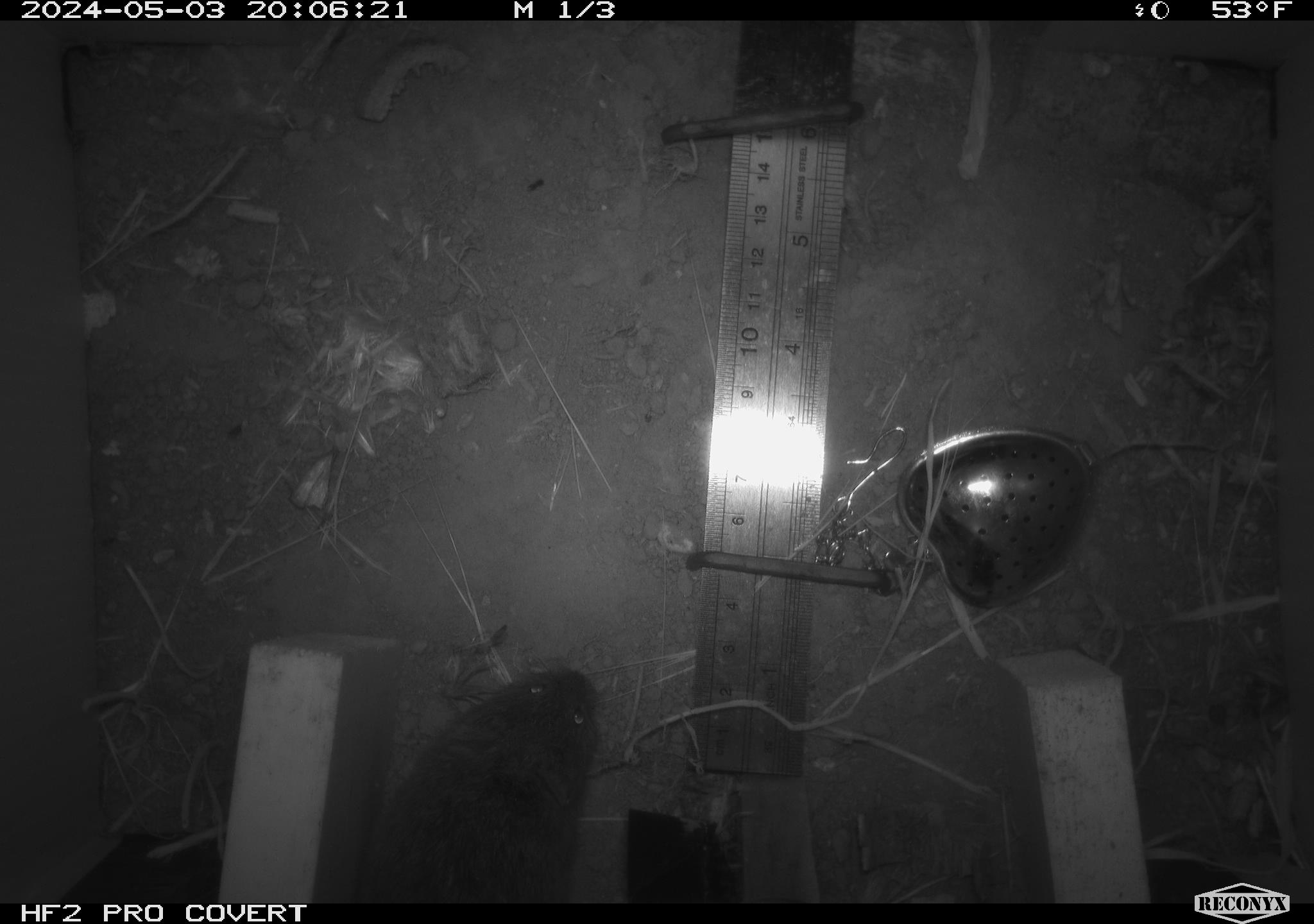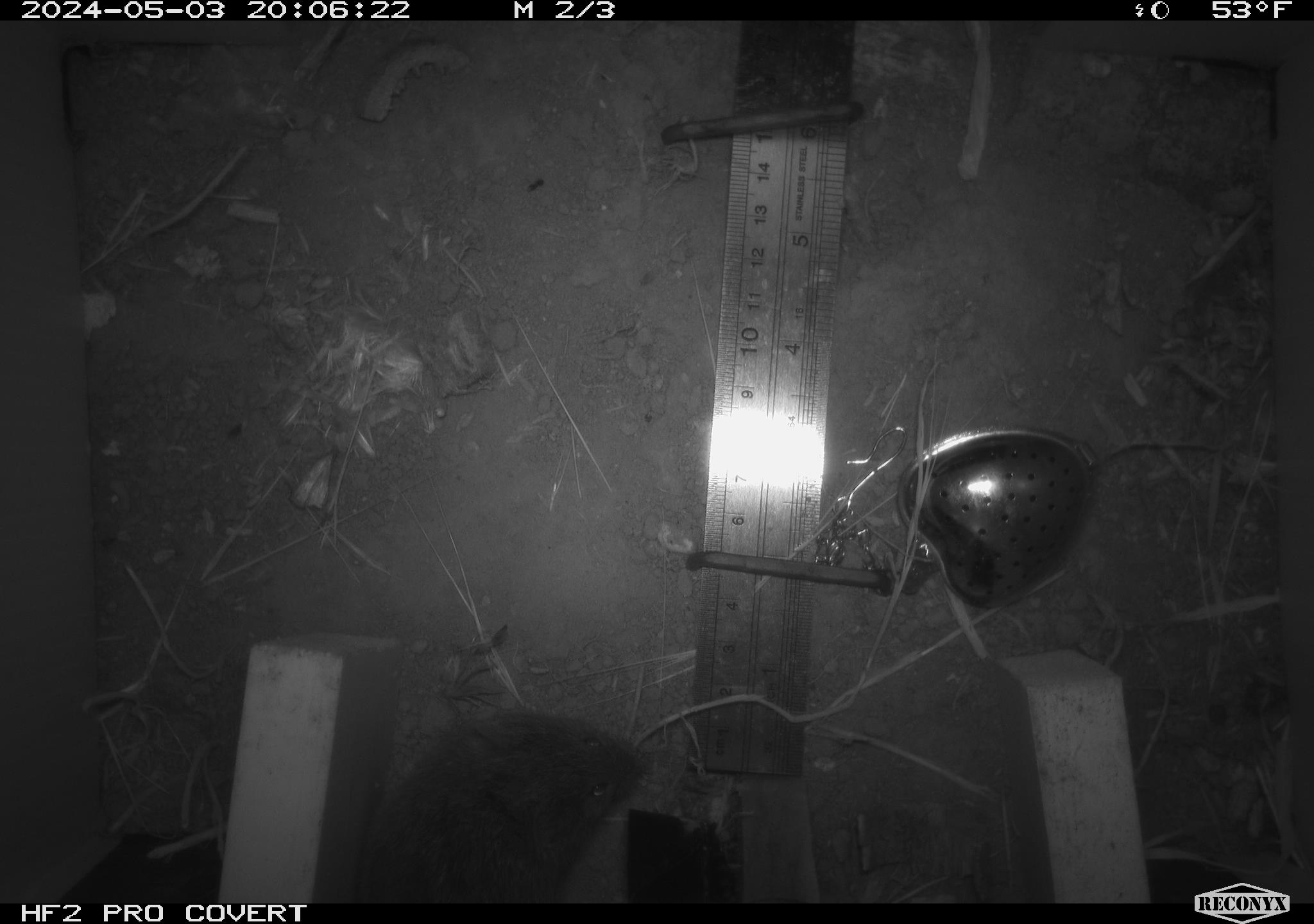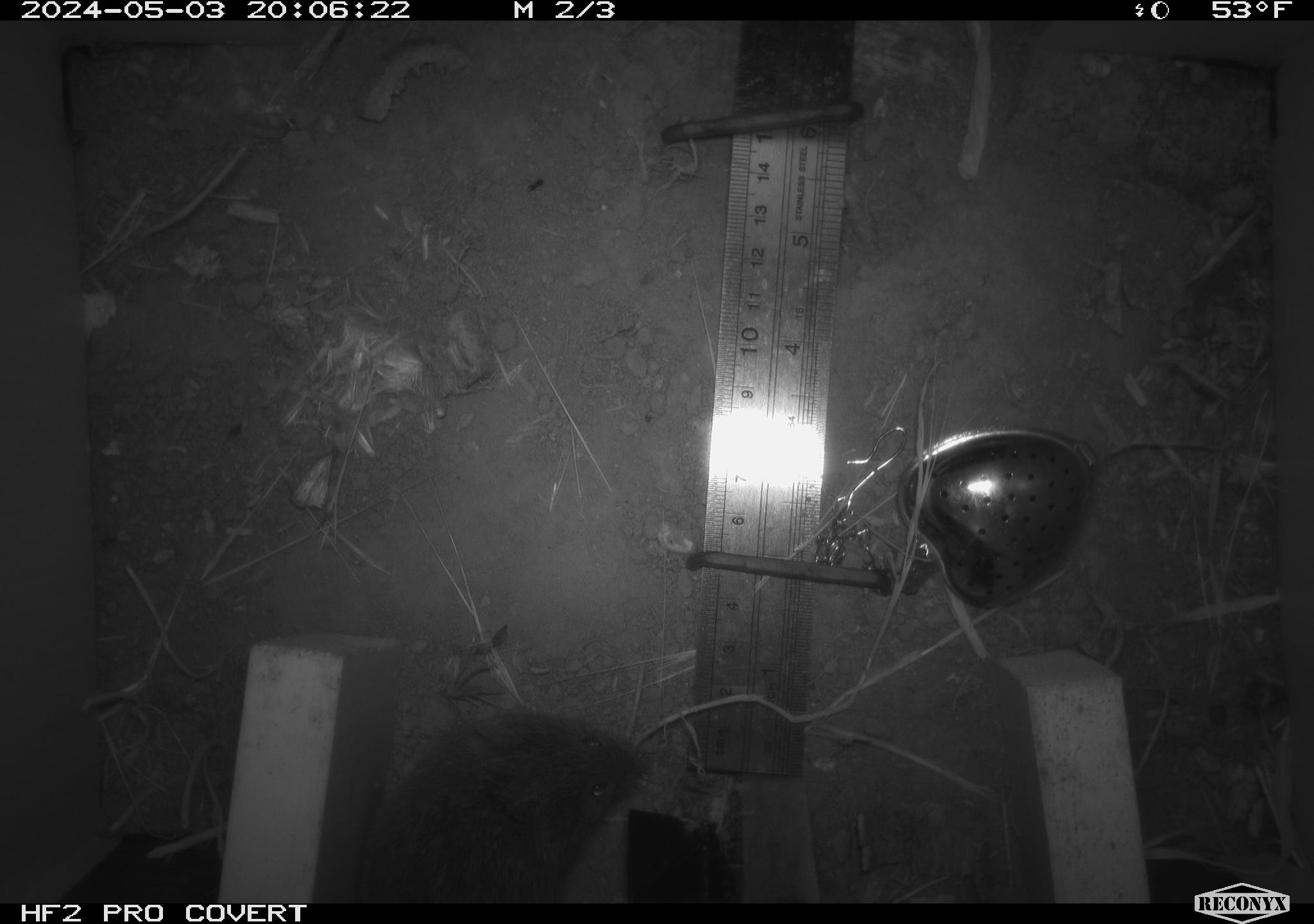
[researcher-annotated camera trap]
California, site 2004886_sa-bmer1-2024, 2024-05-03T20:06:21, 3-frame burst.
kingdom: Animalia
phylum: Chordata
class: Mammalia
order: Rodentia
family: Cricetidae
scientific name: Arvicolinae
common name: voles, lemmings, and muskrats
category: arvicolinae subfamily